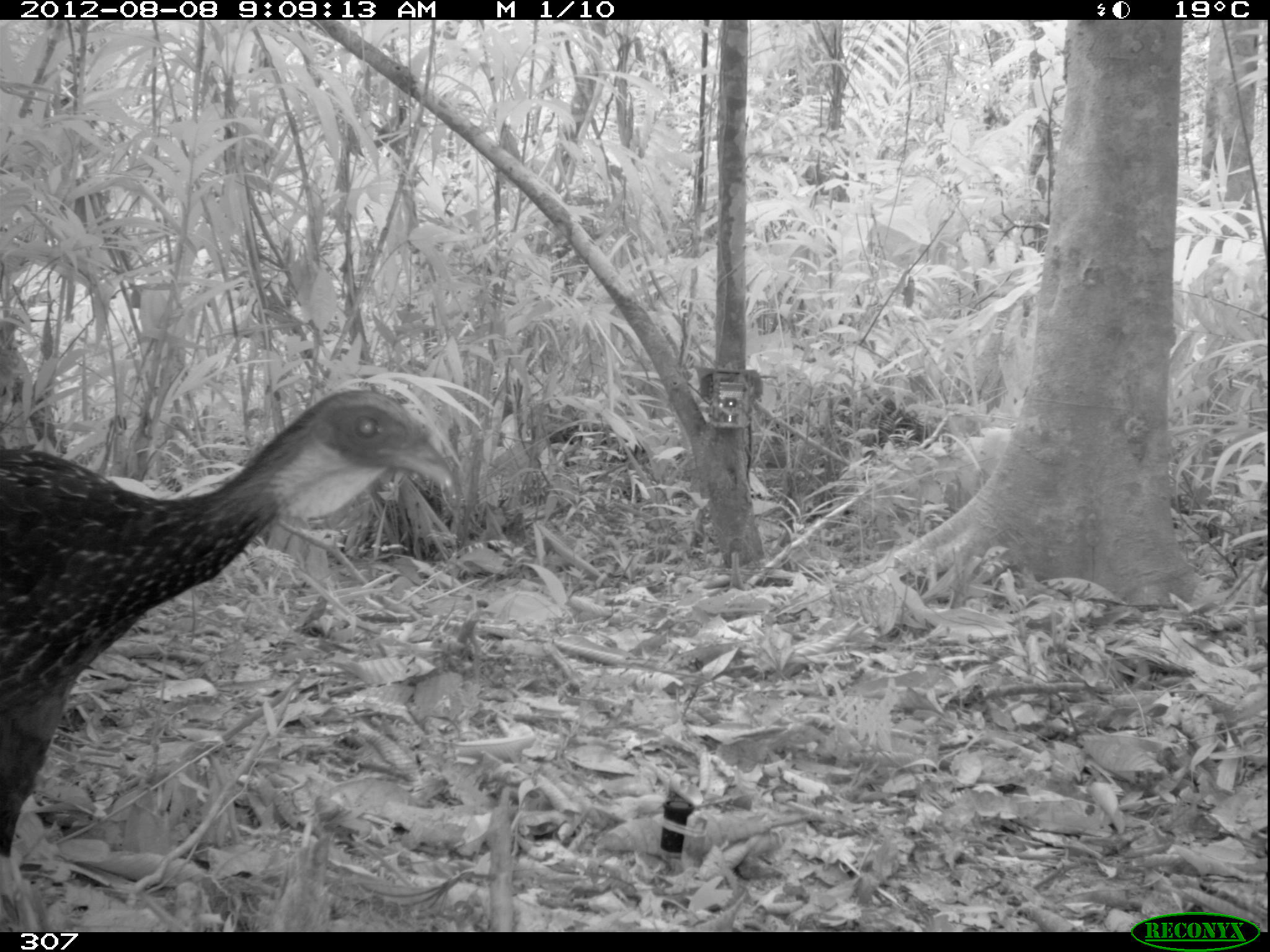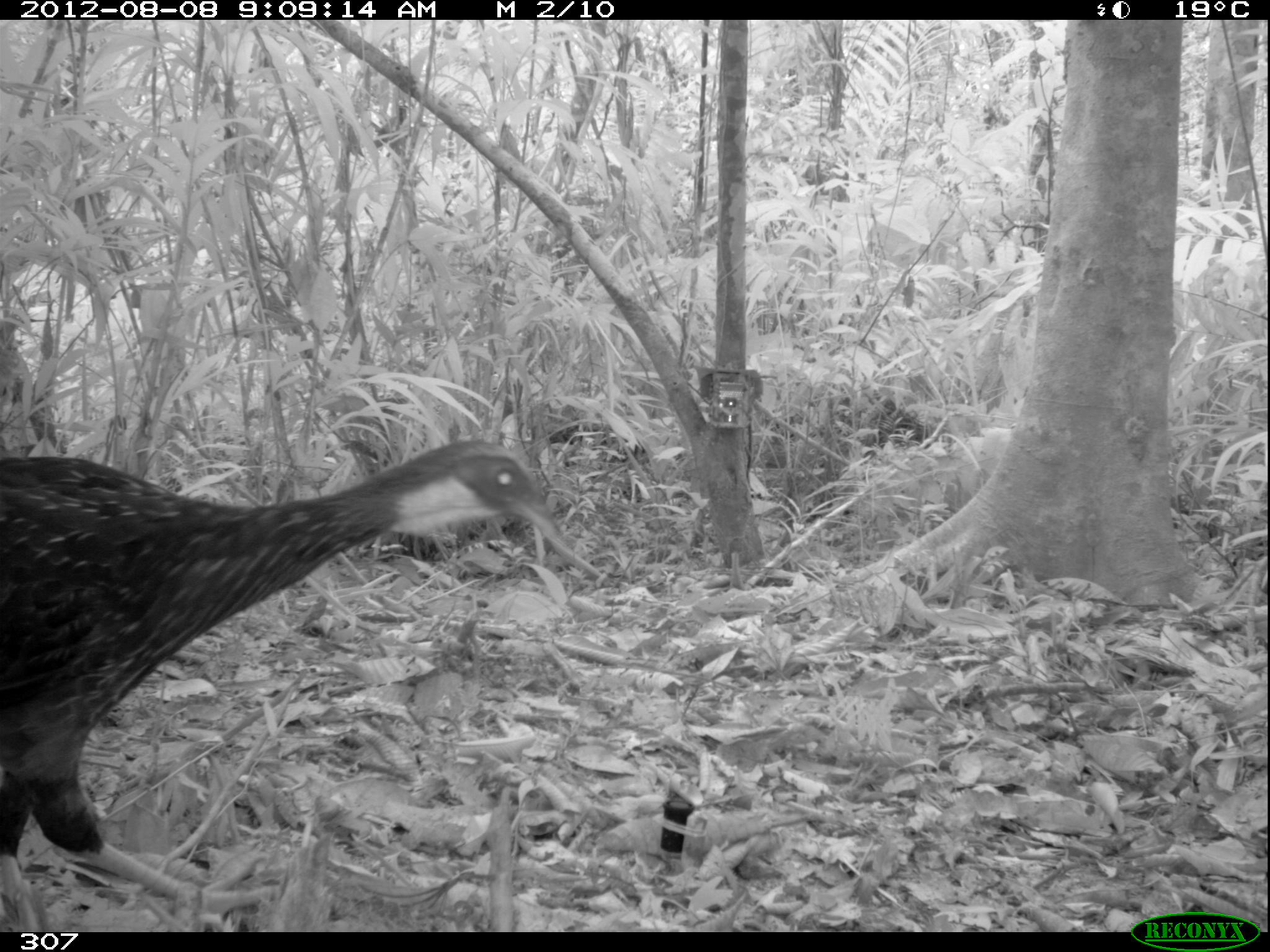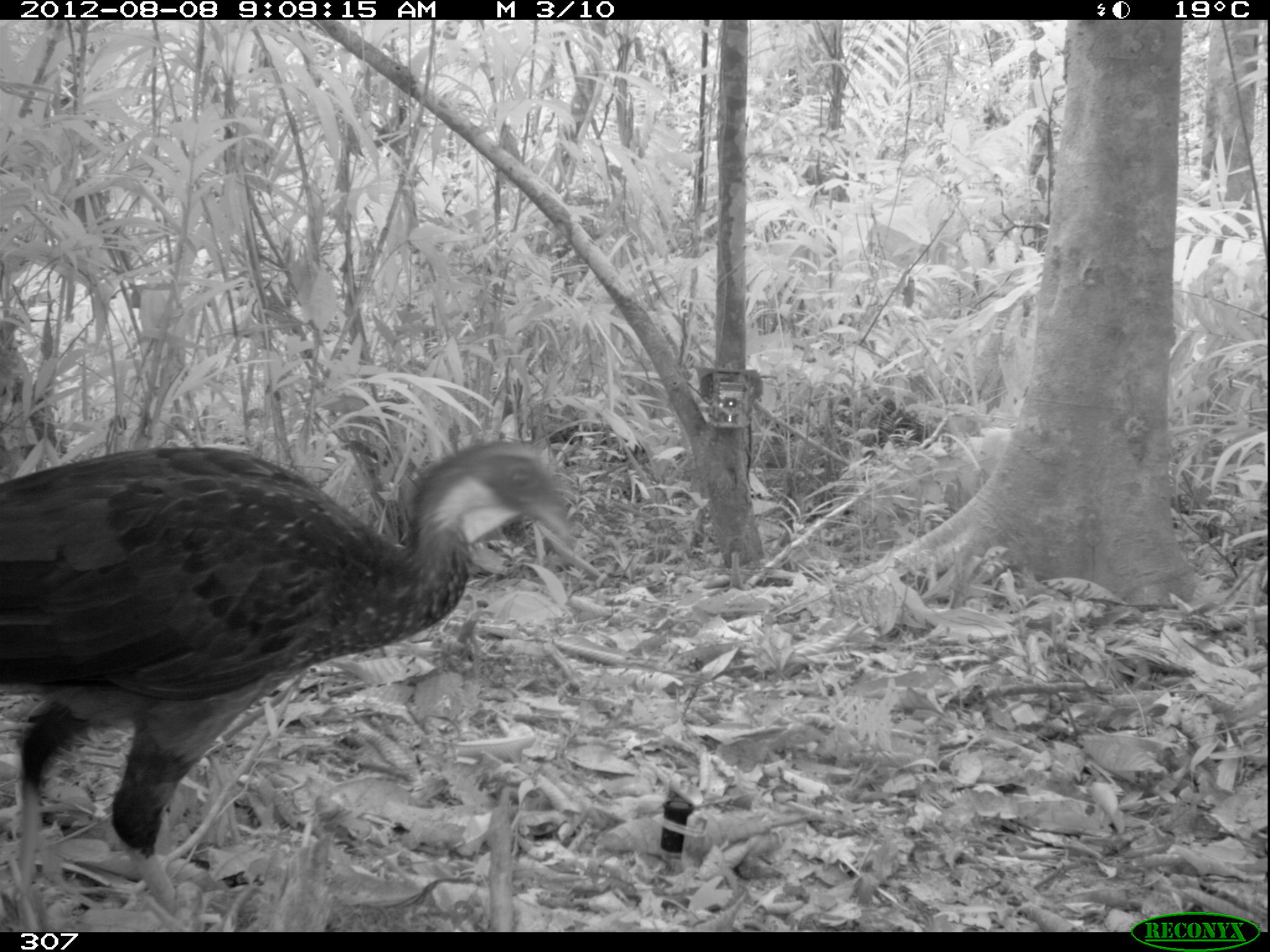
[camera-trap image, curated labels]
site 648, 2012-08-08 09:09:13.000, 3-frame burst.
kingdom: Animalia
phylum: Chordata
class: Aves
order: Galliformes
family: Cracidae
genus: Penelope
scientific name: Penelope jacquacu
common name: spix's guan